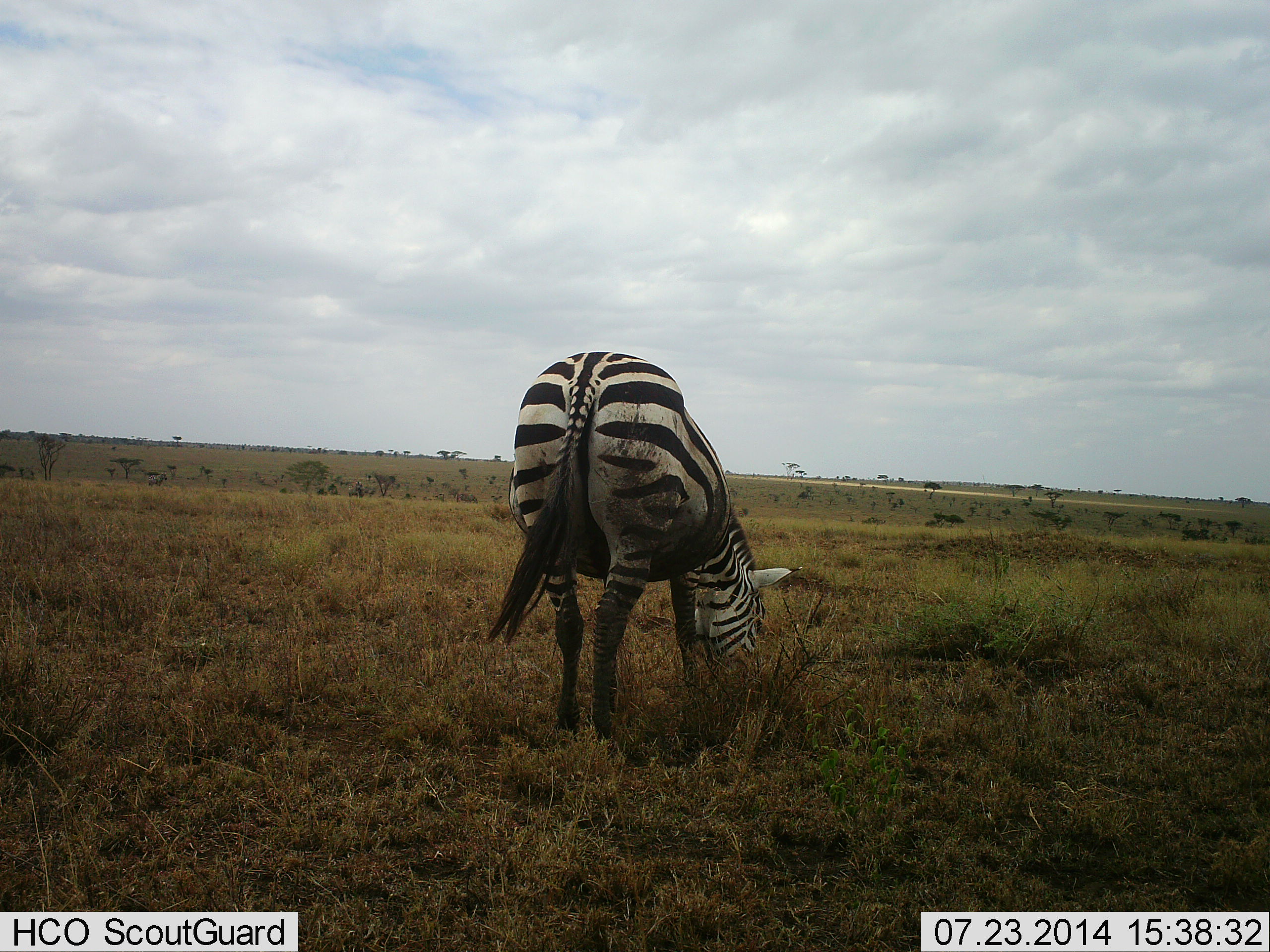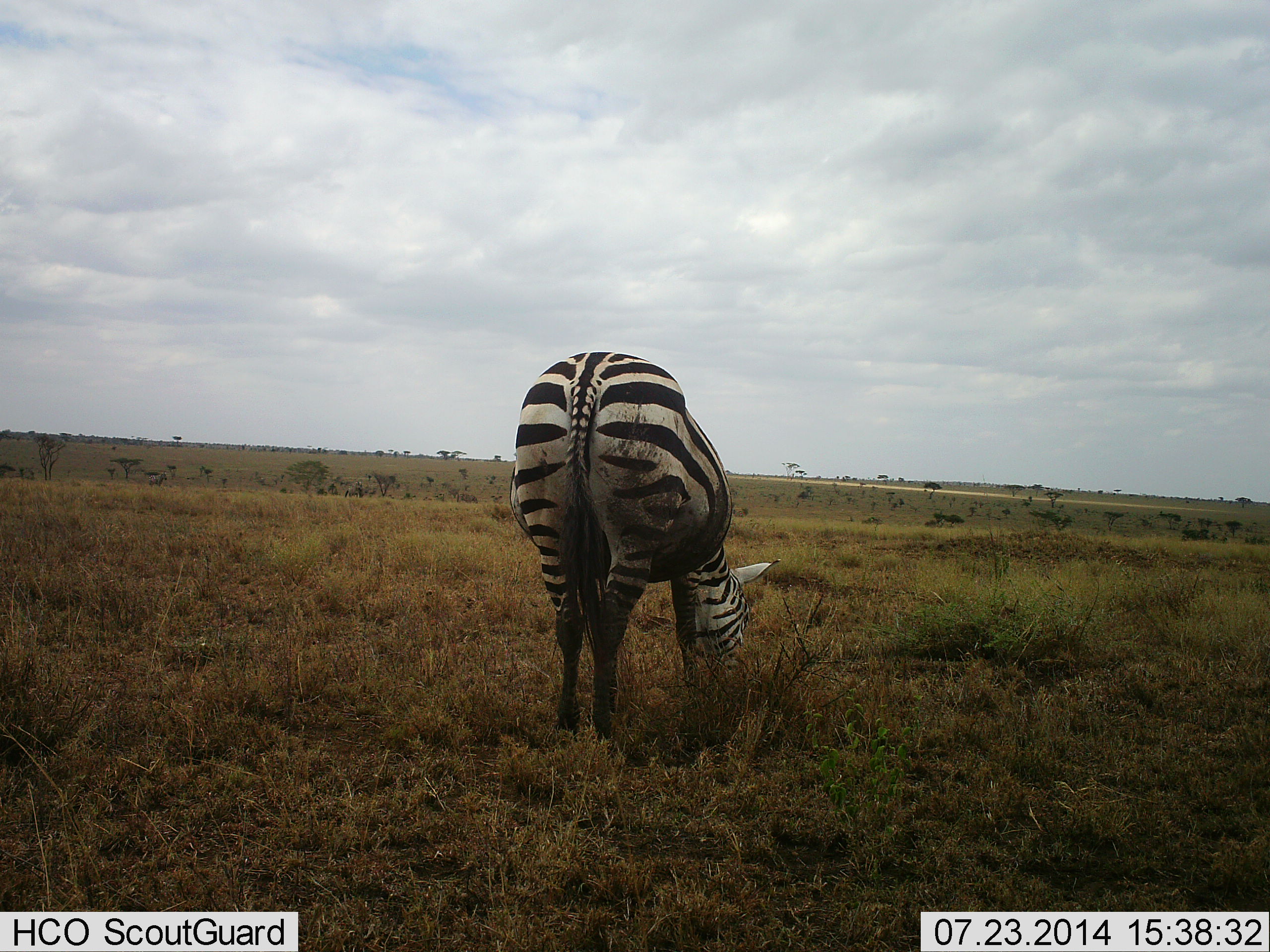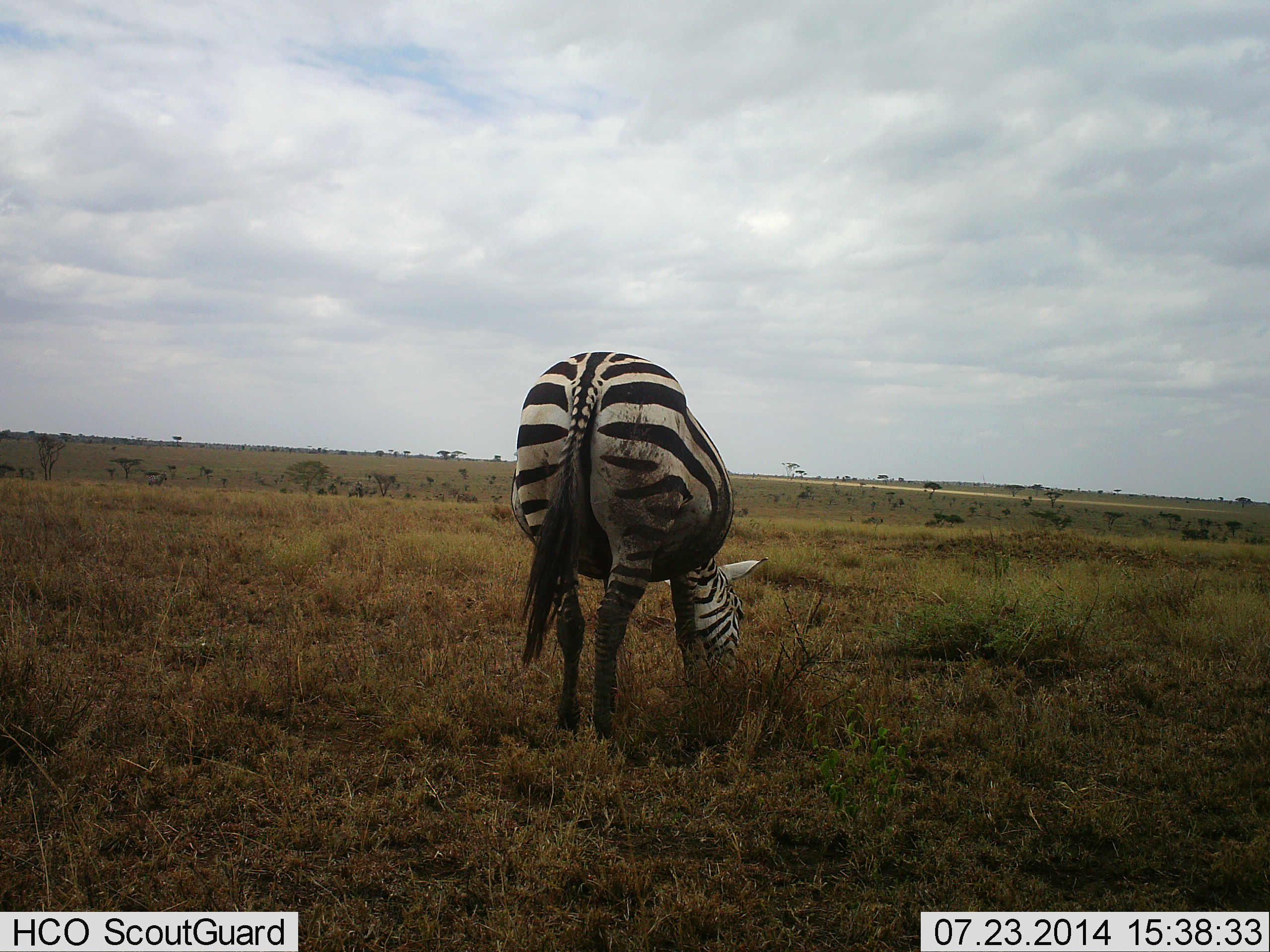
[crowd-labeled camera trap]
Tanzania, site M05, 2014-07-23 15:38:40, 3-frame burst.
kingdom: Animalia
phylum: Chordata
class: Mammalia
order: Perissodactyla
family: Equidae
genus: Equus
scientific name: Equus quagga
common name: plains zebra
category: zebra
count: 1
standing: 40%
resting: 0%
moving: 0%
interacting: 10%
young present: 0%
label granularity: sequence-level